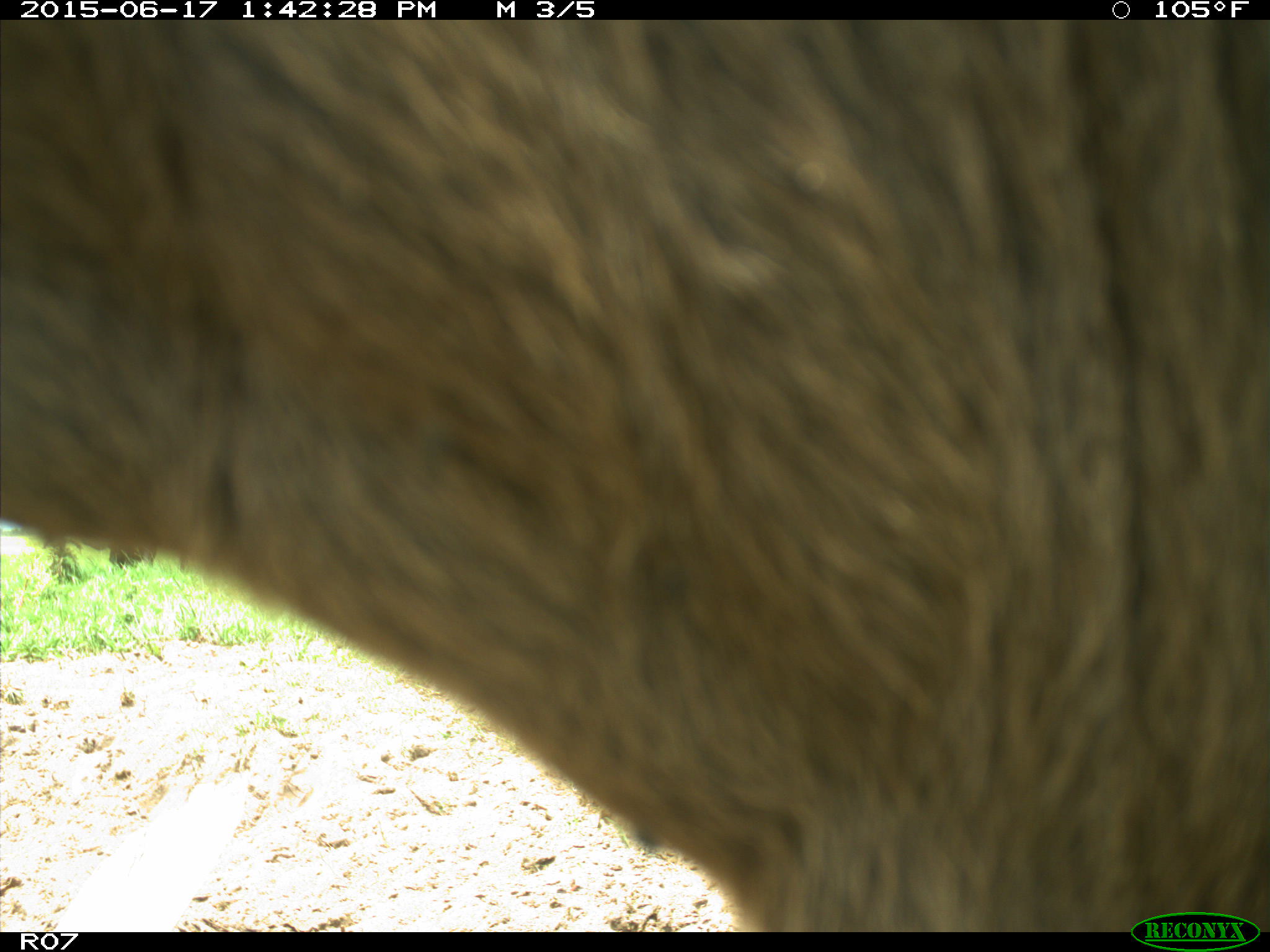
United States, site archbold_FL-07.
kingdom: Animalia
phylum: Chordata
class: Mammalia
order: Artiodactyla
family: Bovidae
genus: Bos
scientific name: Bos taurus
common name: domestic cow